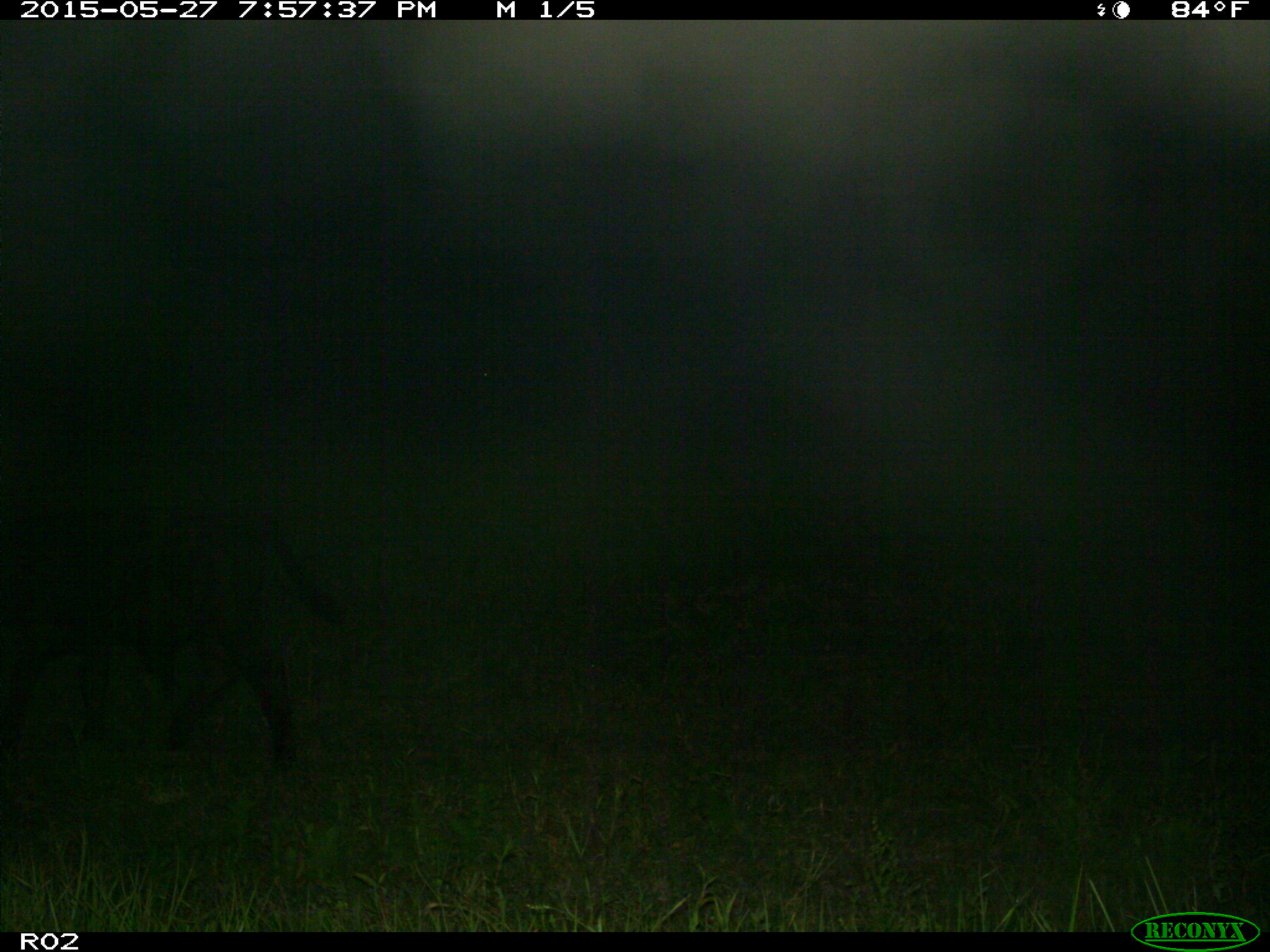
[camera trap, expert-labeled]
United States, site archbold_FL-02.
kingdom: Animalia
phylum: Chordata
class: Mammalia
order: Artiodactyla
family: Bovidae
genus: Bos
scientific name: Bos taurus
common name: domestic cow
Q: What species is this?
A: Bos taurus (domestic cow).